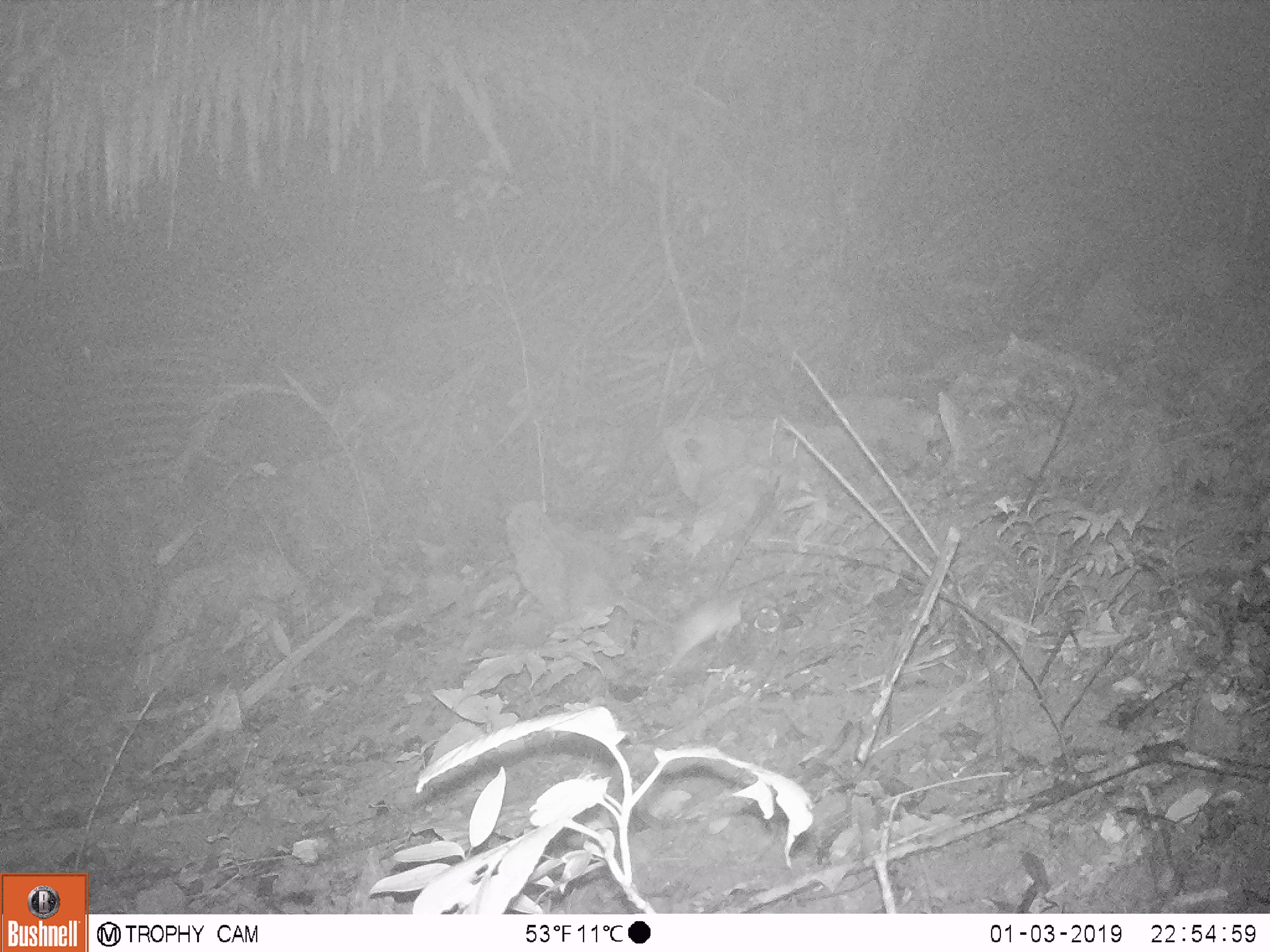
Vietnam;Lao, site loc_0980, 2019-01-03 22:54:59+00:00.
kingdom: Animalia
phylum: Chordata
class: Mammalia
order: Rodentia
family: Muridae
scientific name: Muridae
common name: old-world mice and rats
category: unidentified murid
Unidentified murid (old-world mice and rats) (Muridae). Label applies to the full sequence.